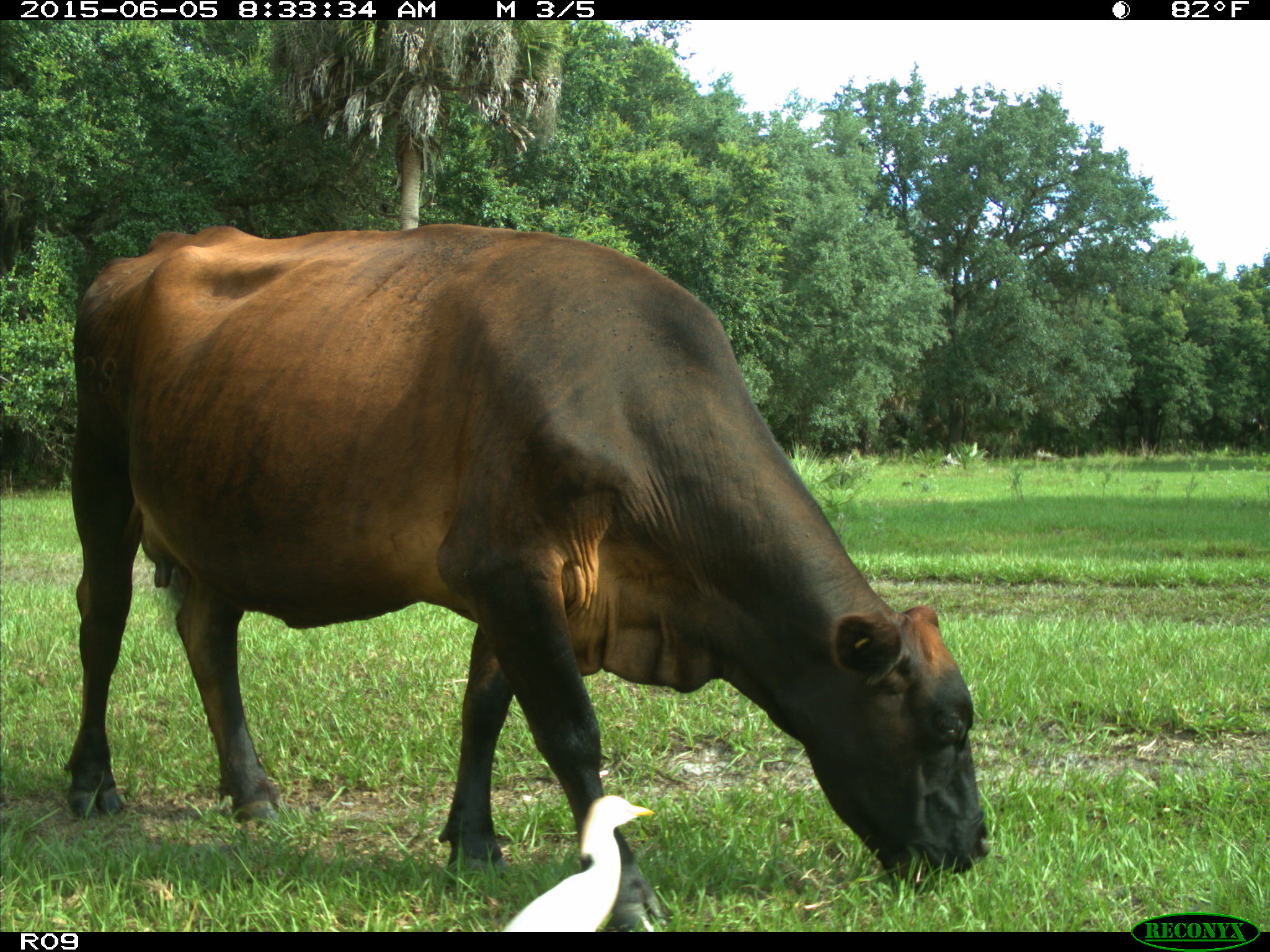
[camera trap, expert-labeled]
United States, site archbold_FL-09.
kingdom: Animalia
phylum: Chordata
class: Mammalia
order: Artiodactyla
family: Bovidae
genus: Bos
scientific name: Bos taurus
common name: domestic cow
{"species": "Bos taurus (domestic cow)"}